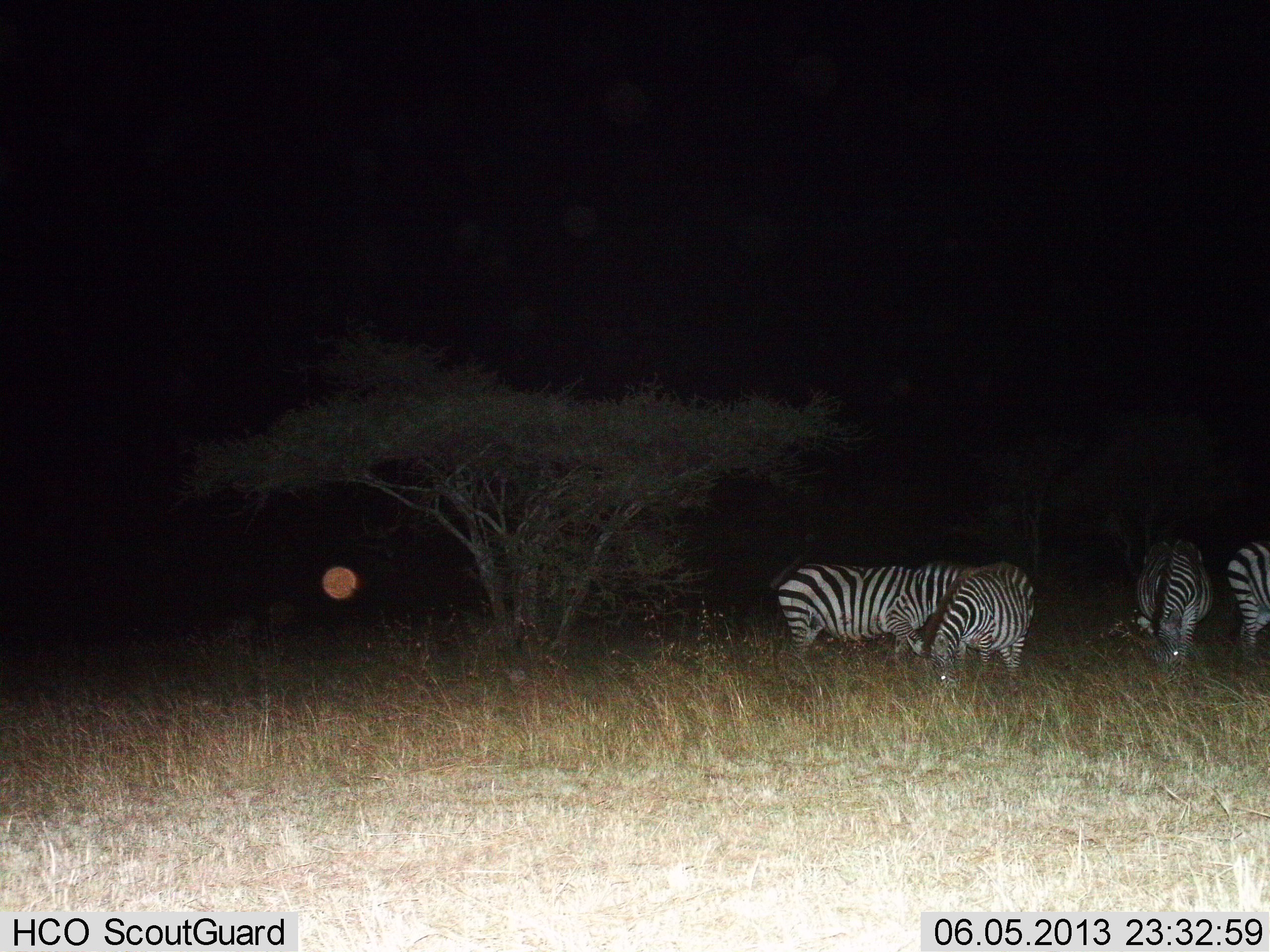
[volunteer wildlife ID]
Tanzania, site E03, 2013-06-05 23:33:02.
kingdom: Animalia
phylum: Chordata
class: Mammalia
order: Perissodactyla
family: Equidae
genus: Equus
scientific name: Equus quagga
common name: plains zebra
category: zebra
Zebra (plains zebra) (Equus quagga), count 4. Behavior (volunteer vote fractions): standing 50%, resting 0%, moving 10%, interacting 0%. Young present (vote fraction): 0%. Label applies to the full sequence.